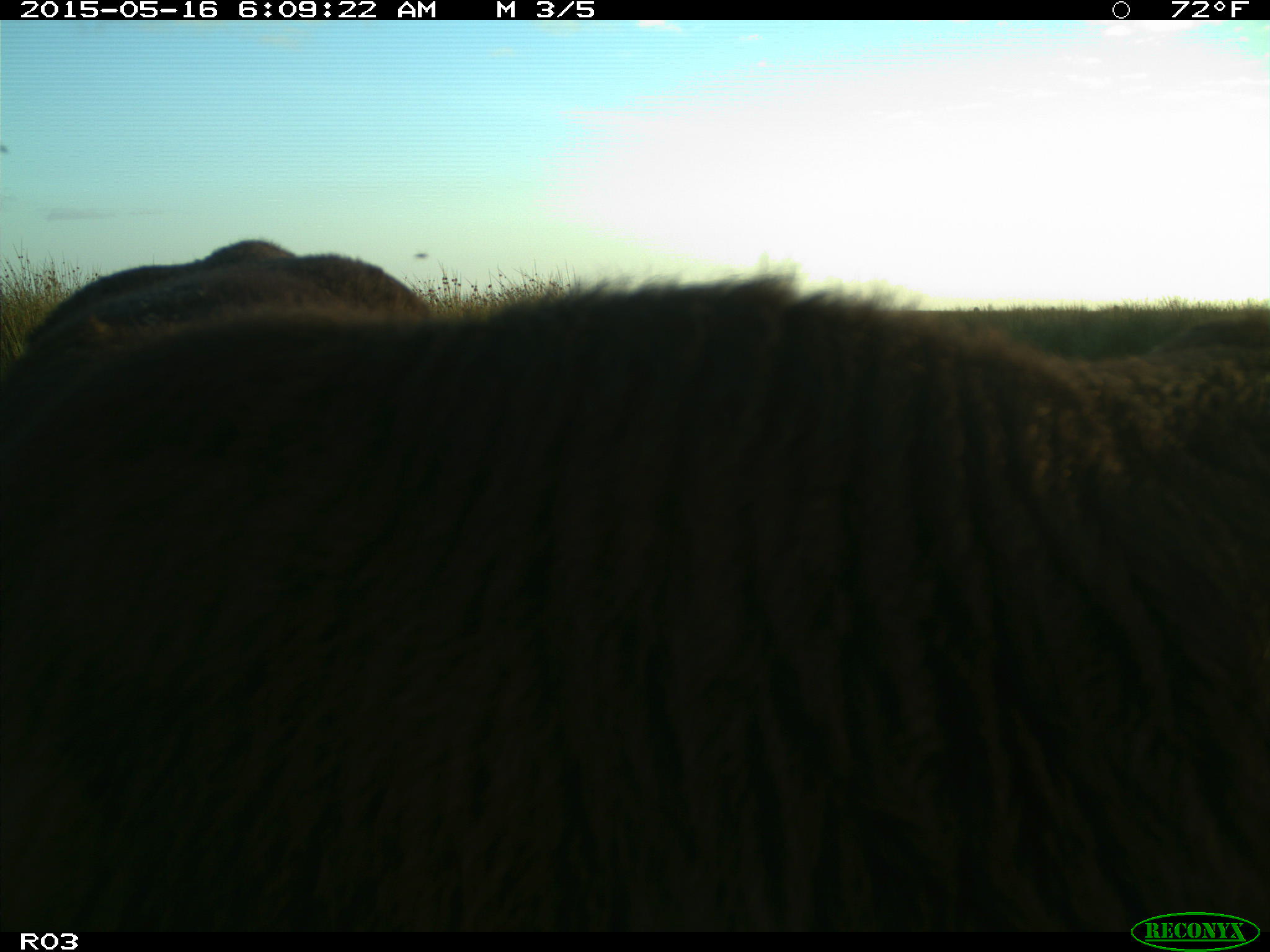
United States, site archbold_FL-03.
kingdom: Animalia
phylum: Chordata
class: Mammalia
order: Artiodactyla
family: Bovidae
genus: Bos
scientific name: Bos taurus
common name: domestic cow